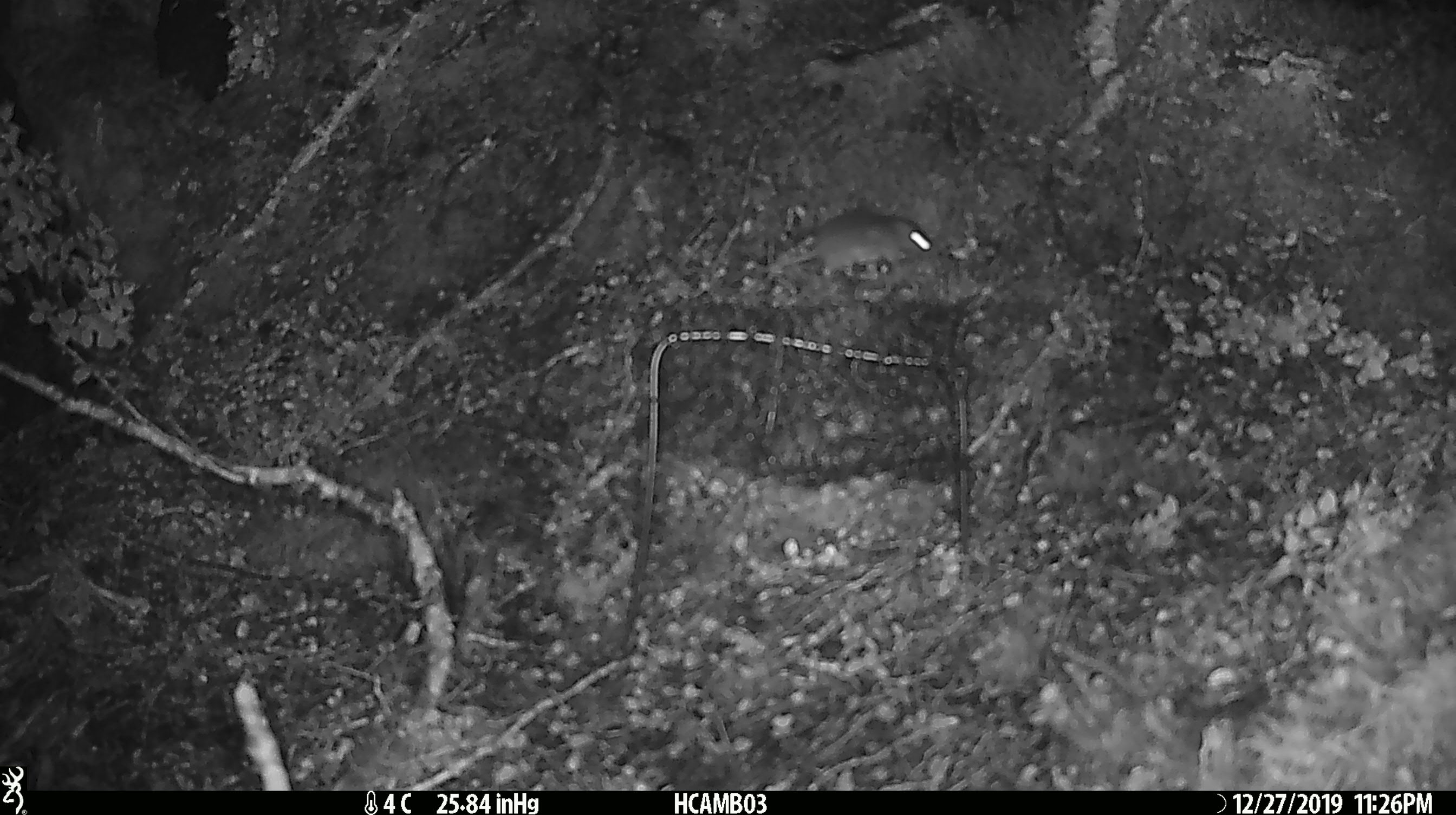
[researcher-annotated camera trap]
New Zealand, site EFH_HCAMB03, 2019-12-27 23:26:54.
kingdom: Animalia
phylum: Chordata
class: Mammalia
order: Rodentia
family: Muridae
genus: Mus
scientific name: Mus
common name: mouse